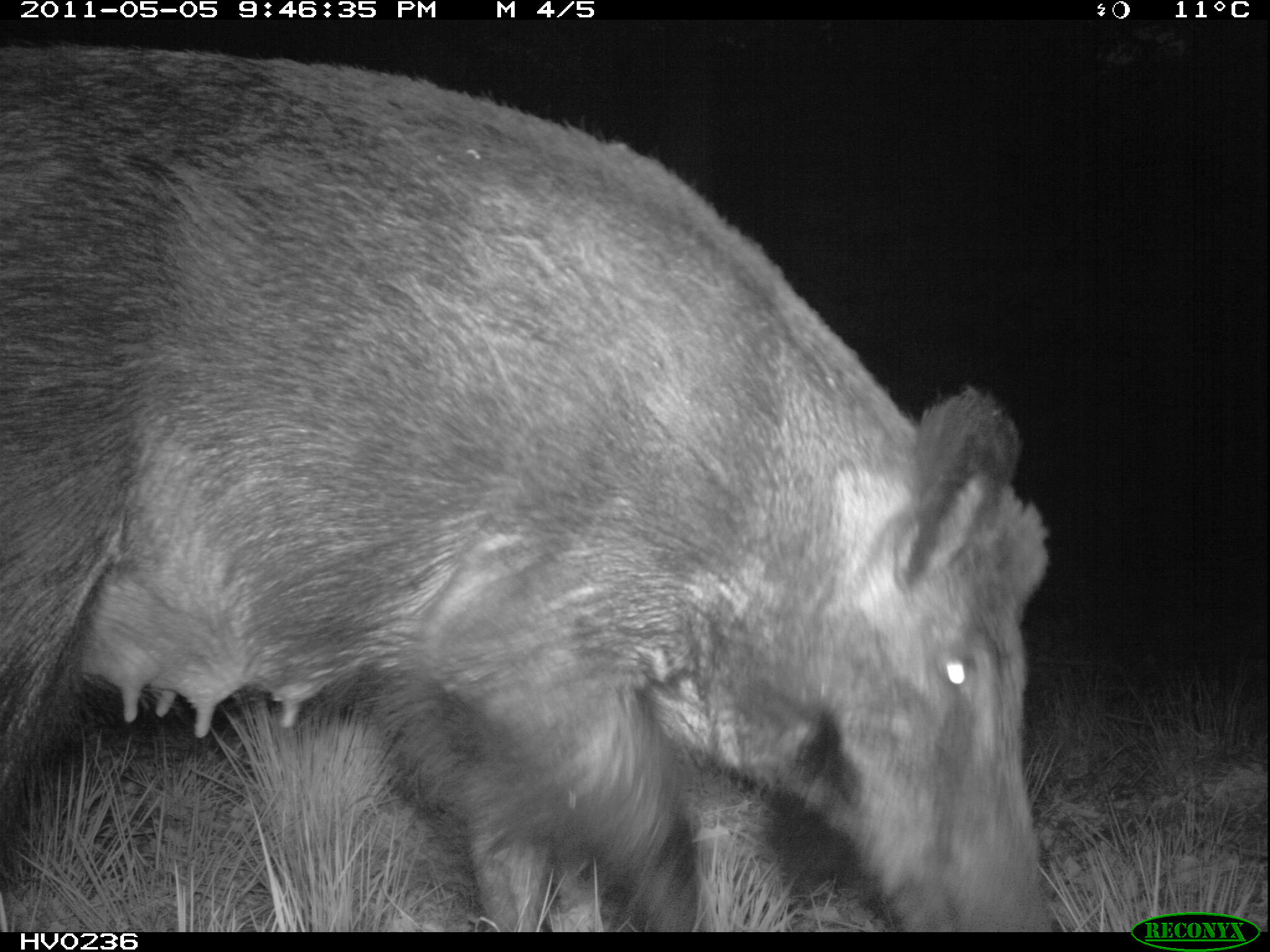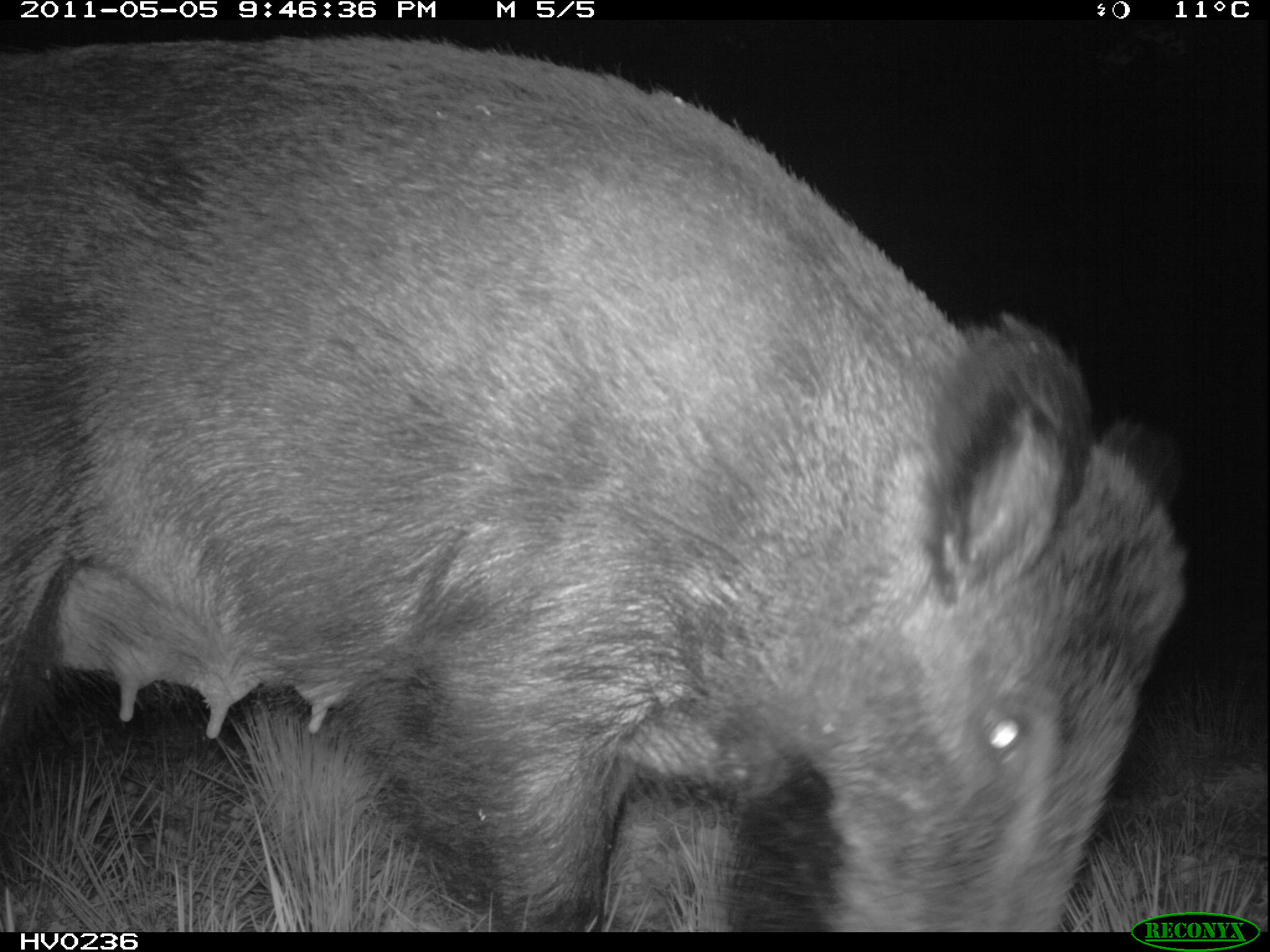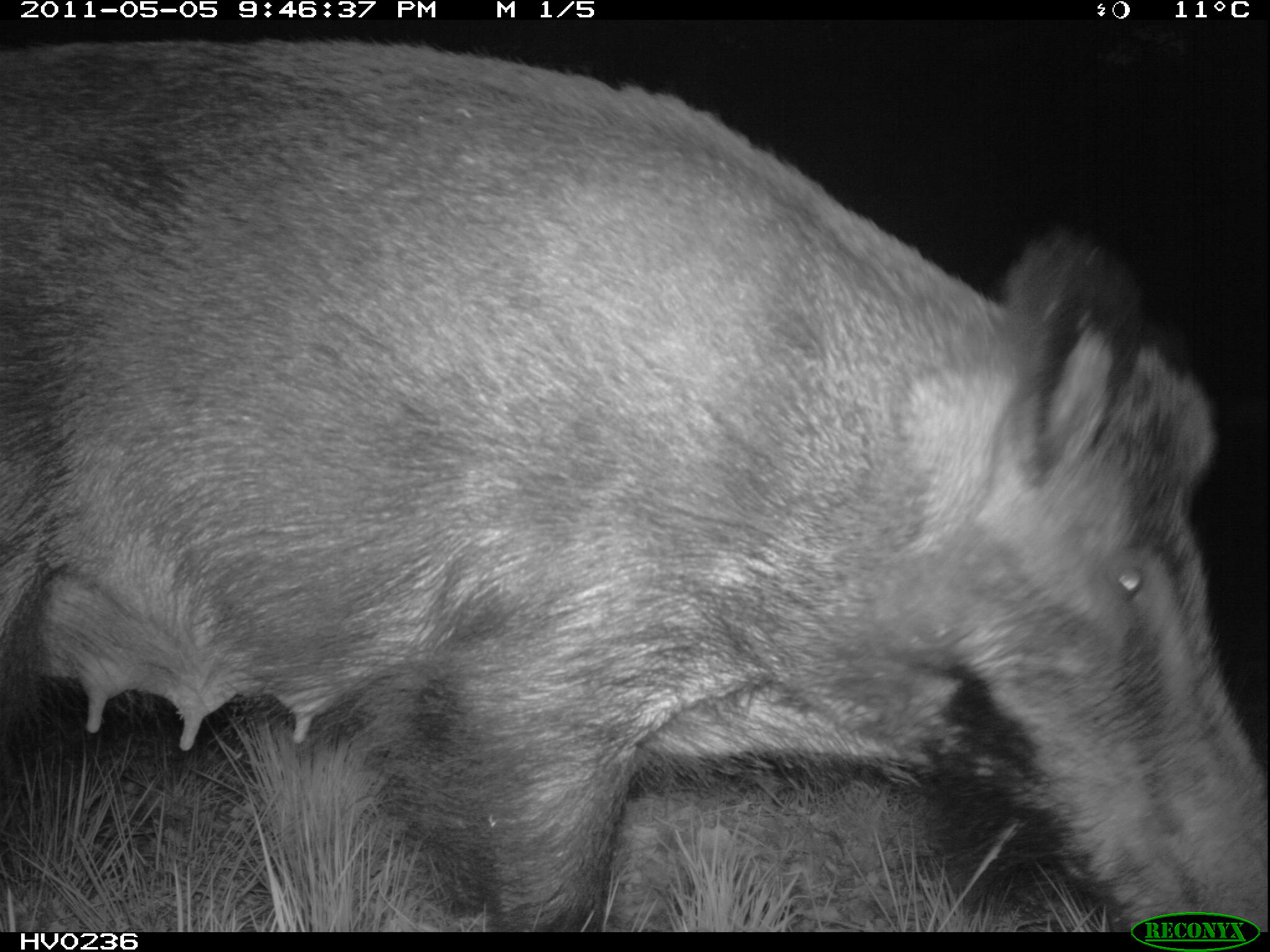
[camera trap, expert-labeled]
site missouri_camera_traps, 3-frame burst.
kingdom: Animalia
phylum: Chordata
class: Mammalia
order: Artiodactyla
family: Suidae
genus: Sus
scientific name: Sus scrofa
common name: wild boar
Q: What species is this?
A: Wild boar (Sus scrofa).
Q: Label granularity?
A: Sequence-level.